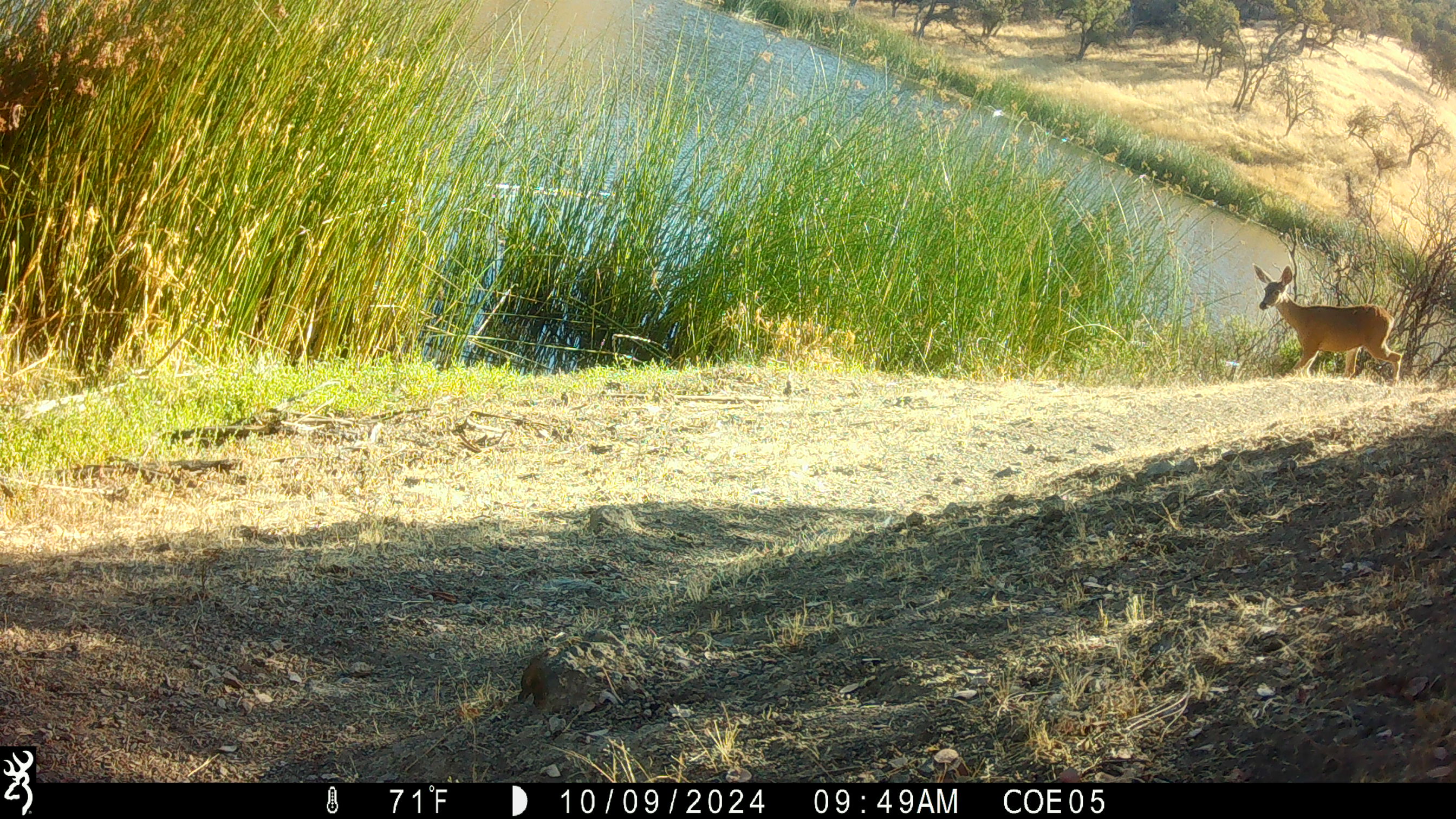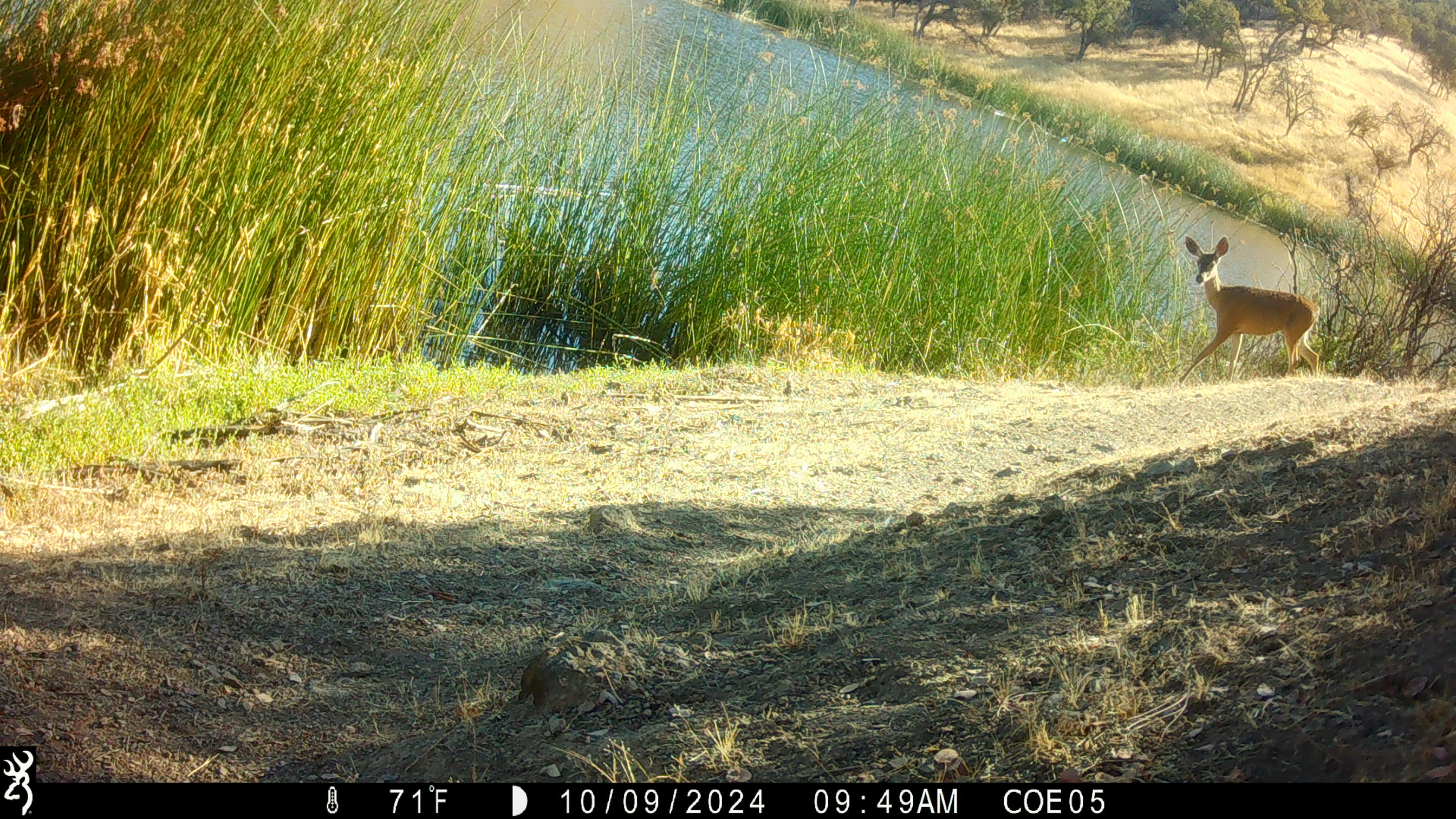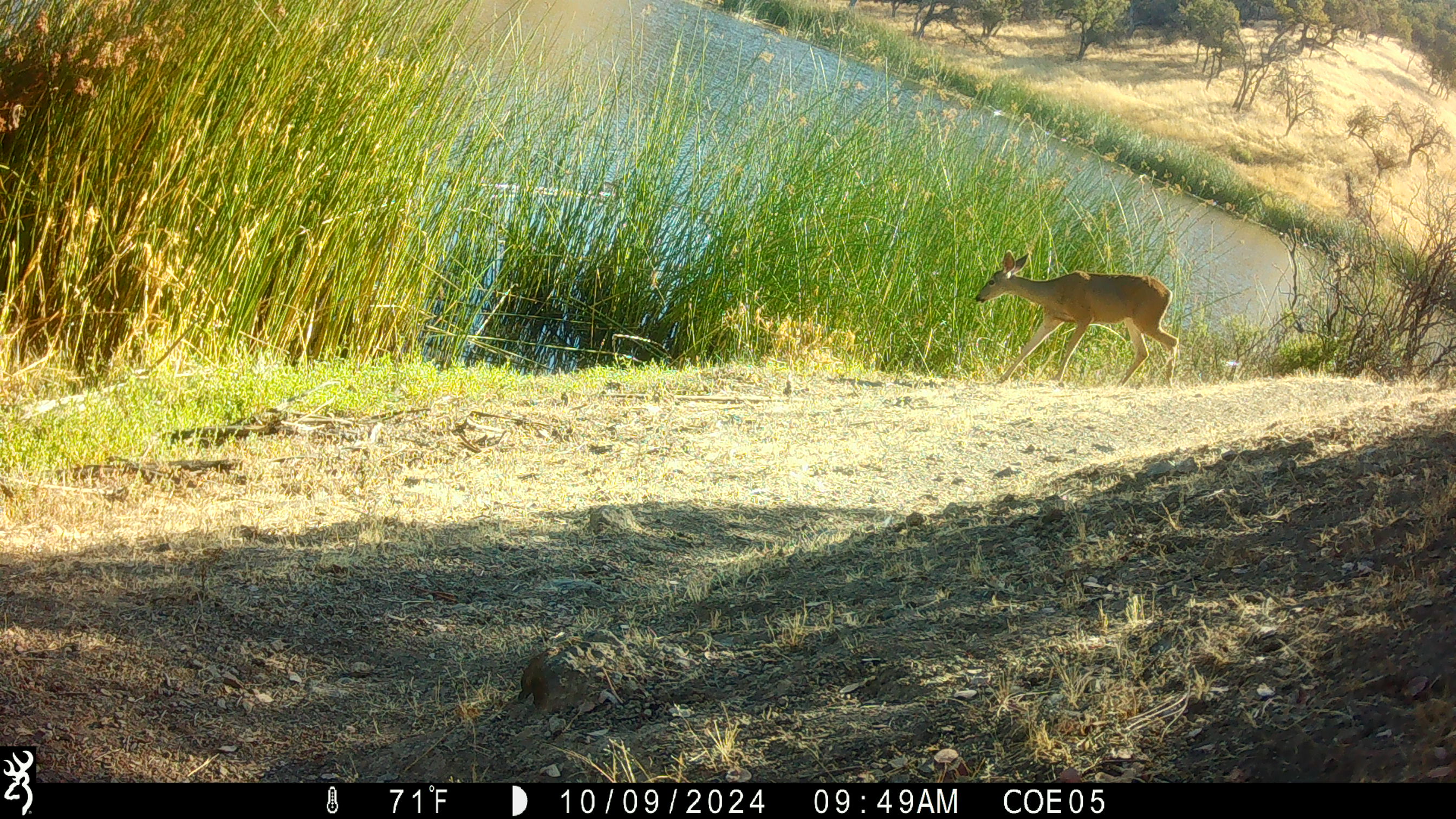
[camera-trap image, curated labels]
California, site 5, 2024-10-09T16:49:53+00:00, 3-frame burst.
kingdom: Animalia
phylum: Chordata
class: Mammalia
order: Artiodactyla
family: Cervidae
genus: Odocoileus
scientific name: Odocoileus hemionus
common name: mule deer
Mule deer (Odocoileus hemionus).